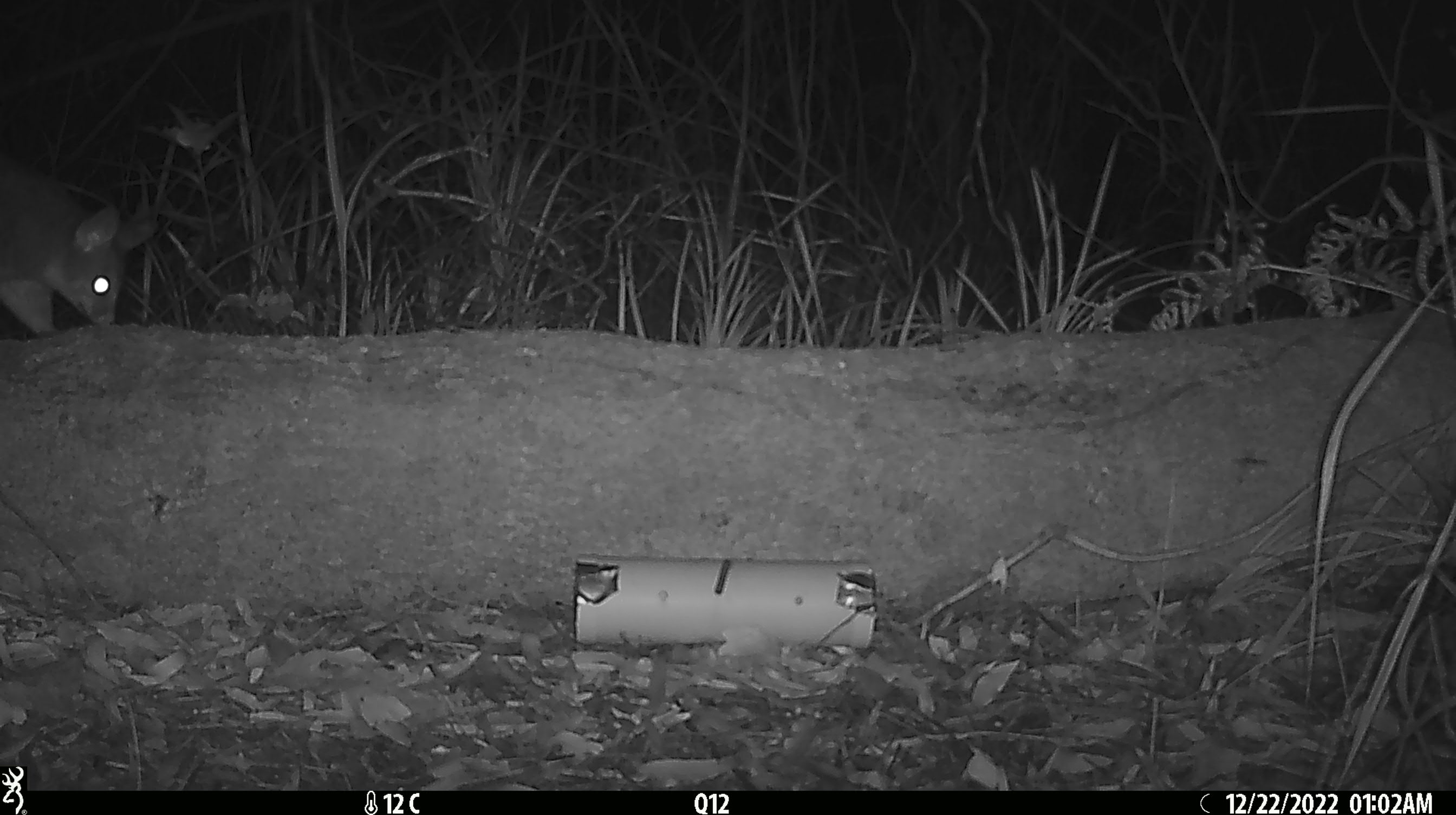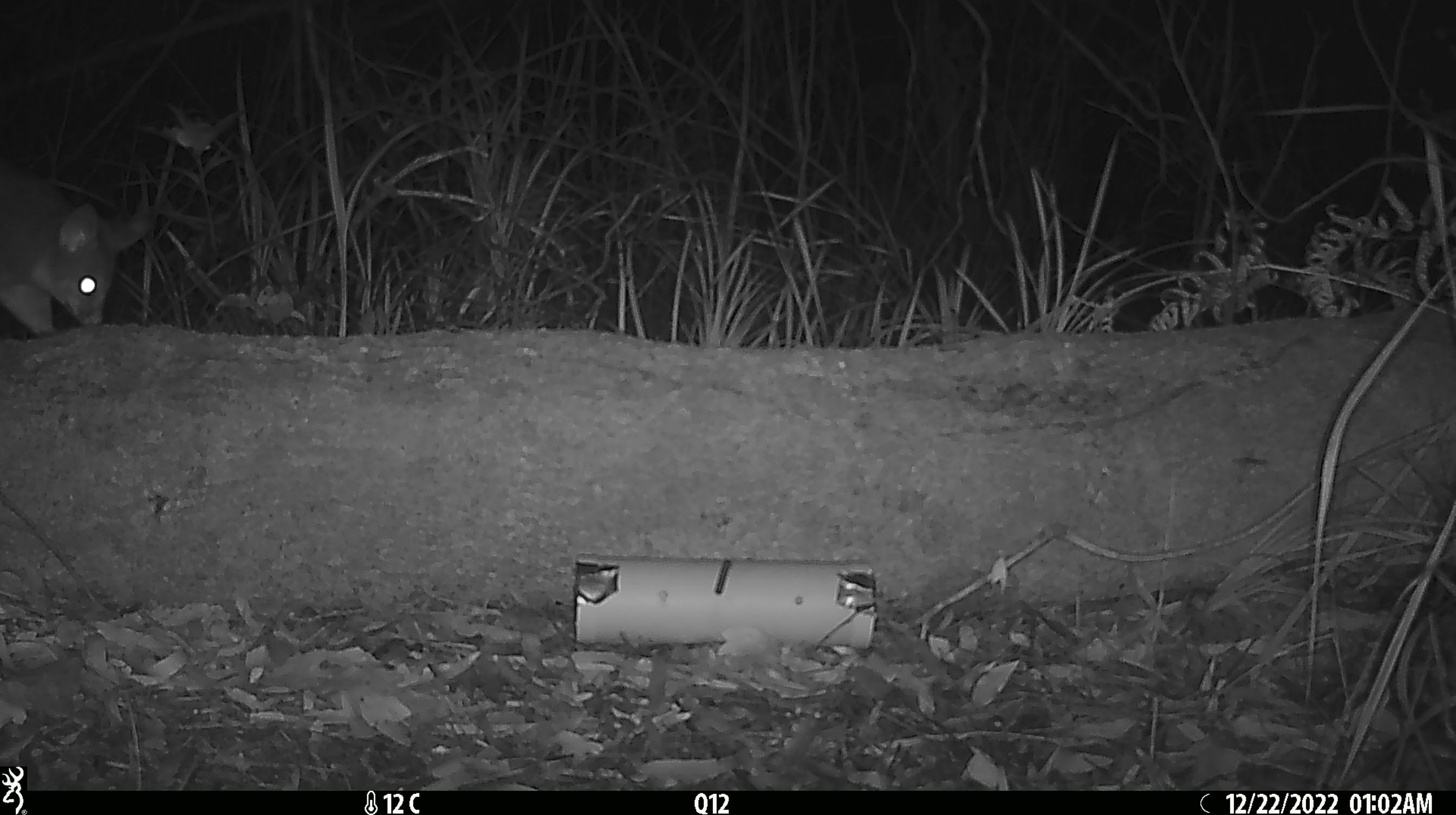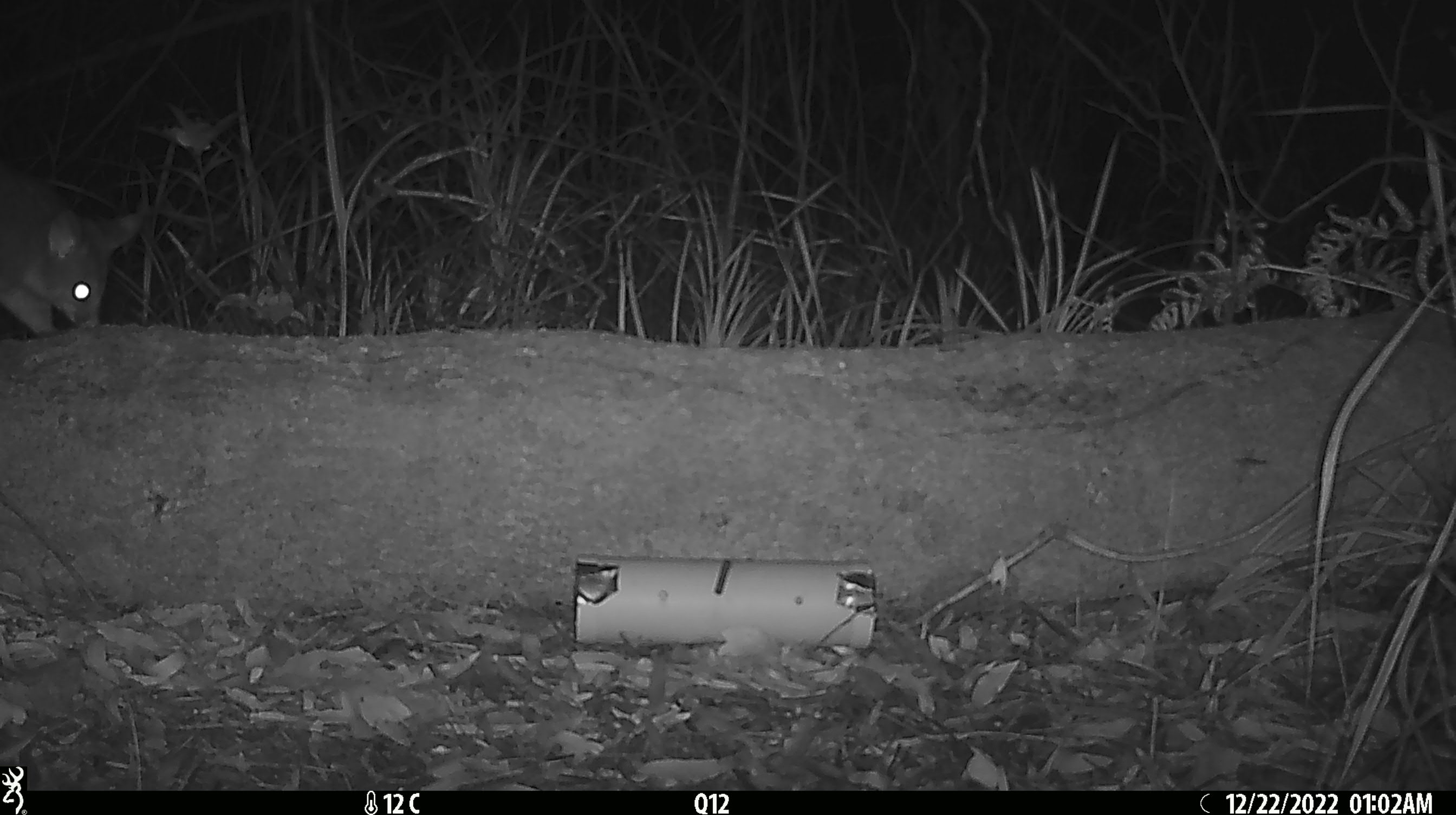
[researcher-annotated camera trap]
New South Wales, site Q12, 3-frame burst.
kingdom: Animalia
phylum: Chordata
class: Mammalia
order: Diprotodontia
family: Phalangeridae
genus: Trichosurus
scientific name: Trichosurus vulpecula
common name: common brushtail possum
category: possum